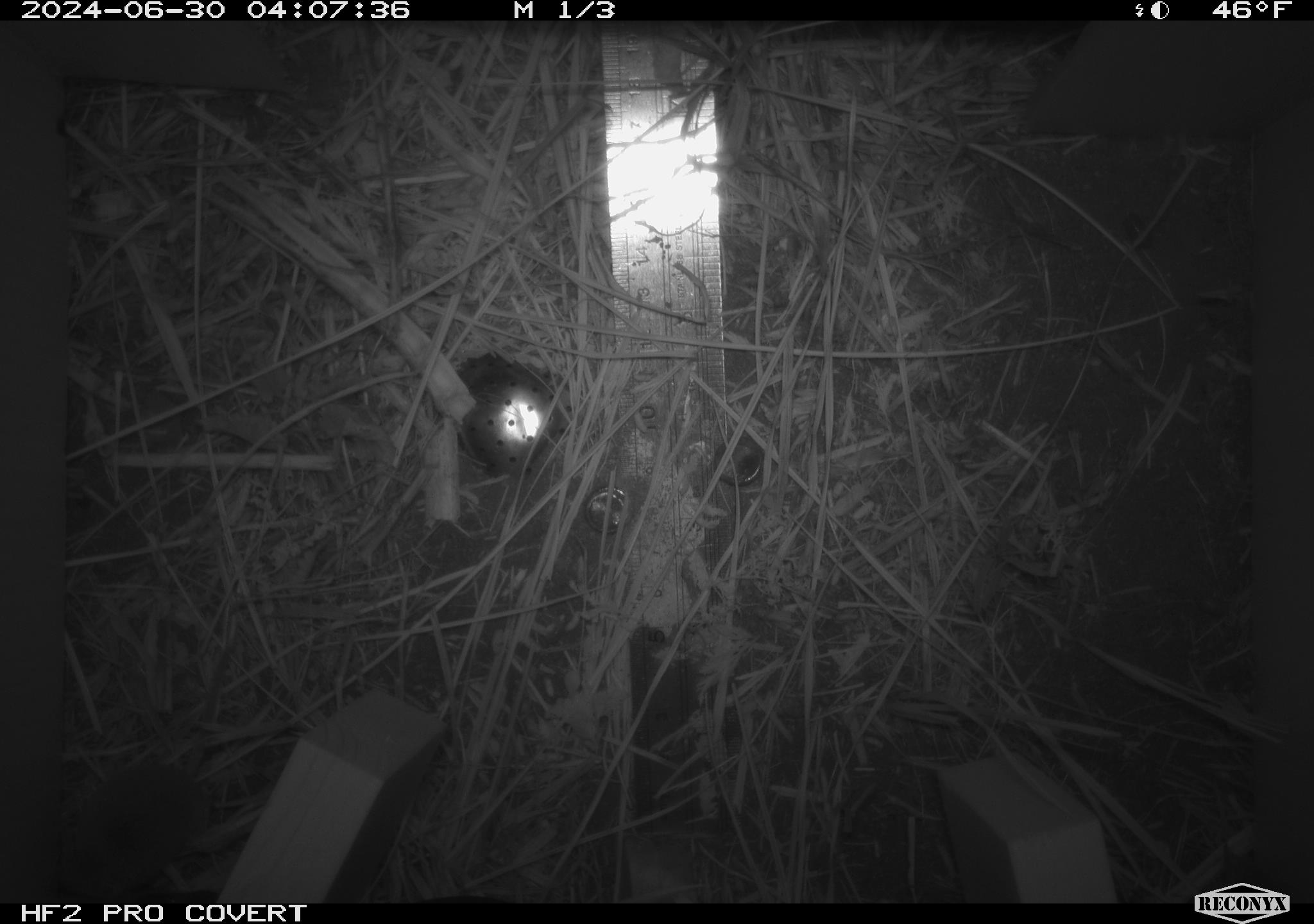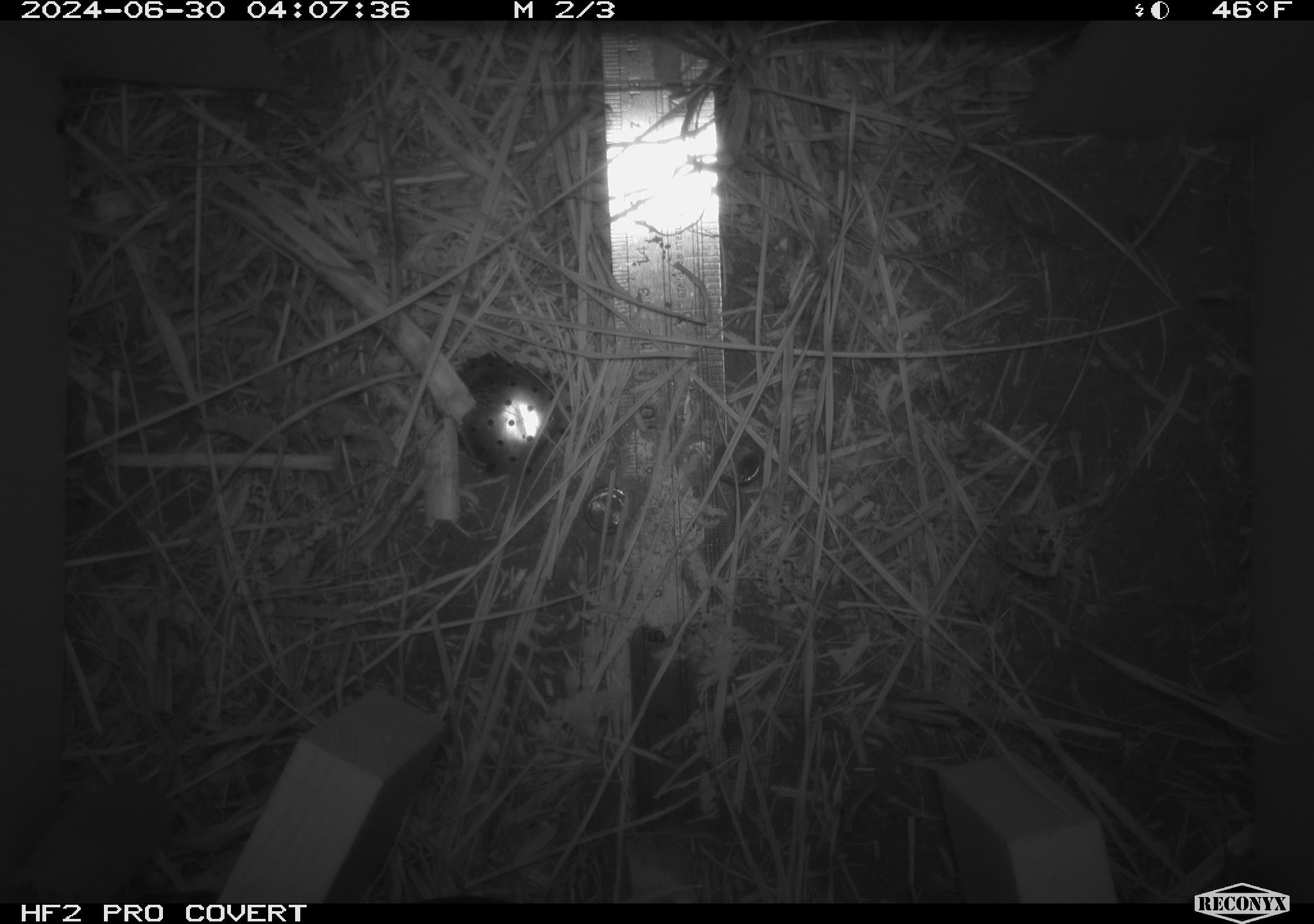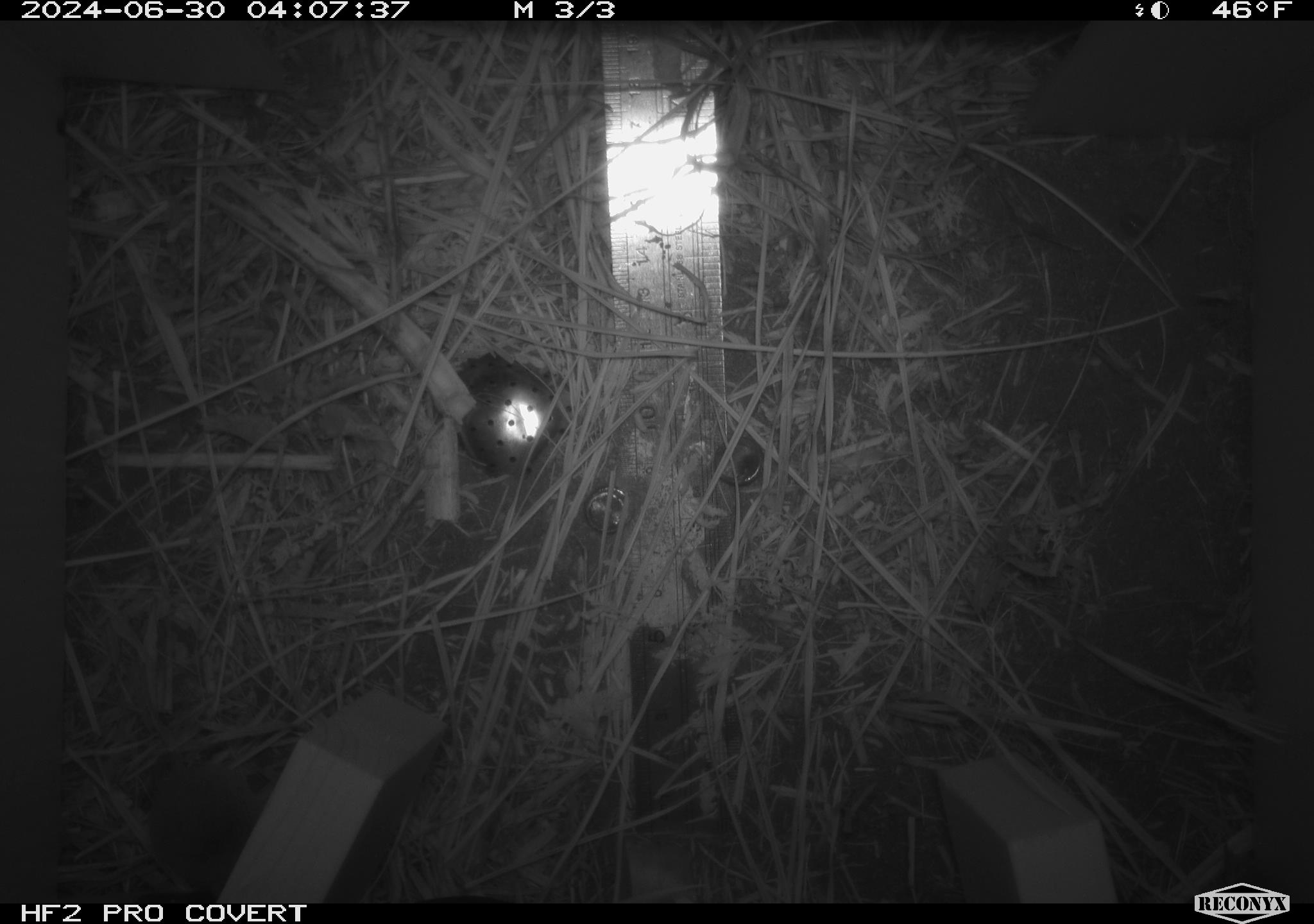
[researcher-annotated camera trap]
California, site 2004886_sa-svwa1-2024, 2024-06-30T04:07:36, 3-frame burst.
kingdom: Animalia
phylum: Chordata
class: Mammalia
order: Eulipotyphla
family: Soricidae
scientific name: Soricidae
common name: shrews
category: soricidae family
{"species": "soricidae family (shrews) (Soricidae)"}